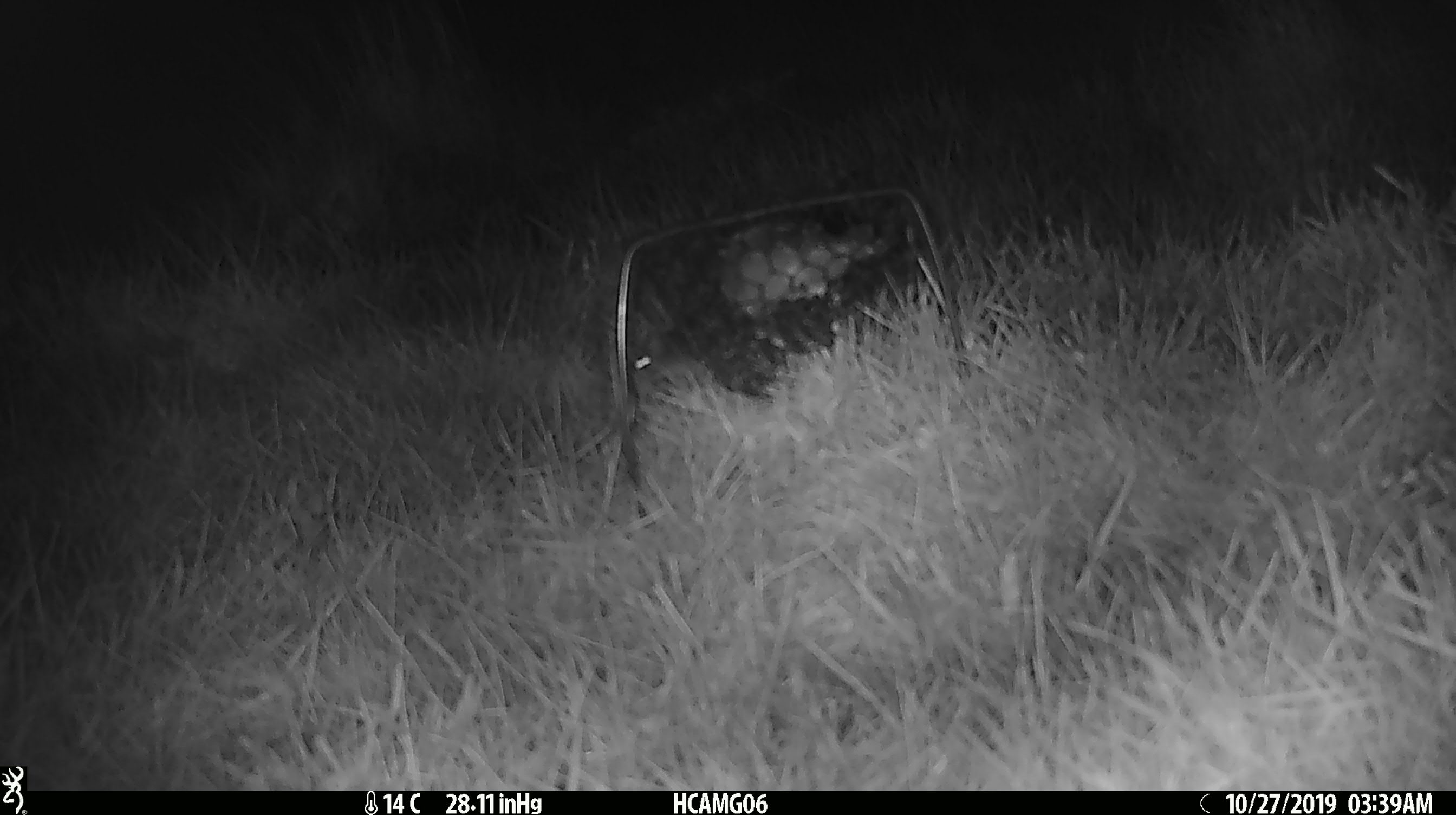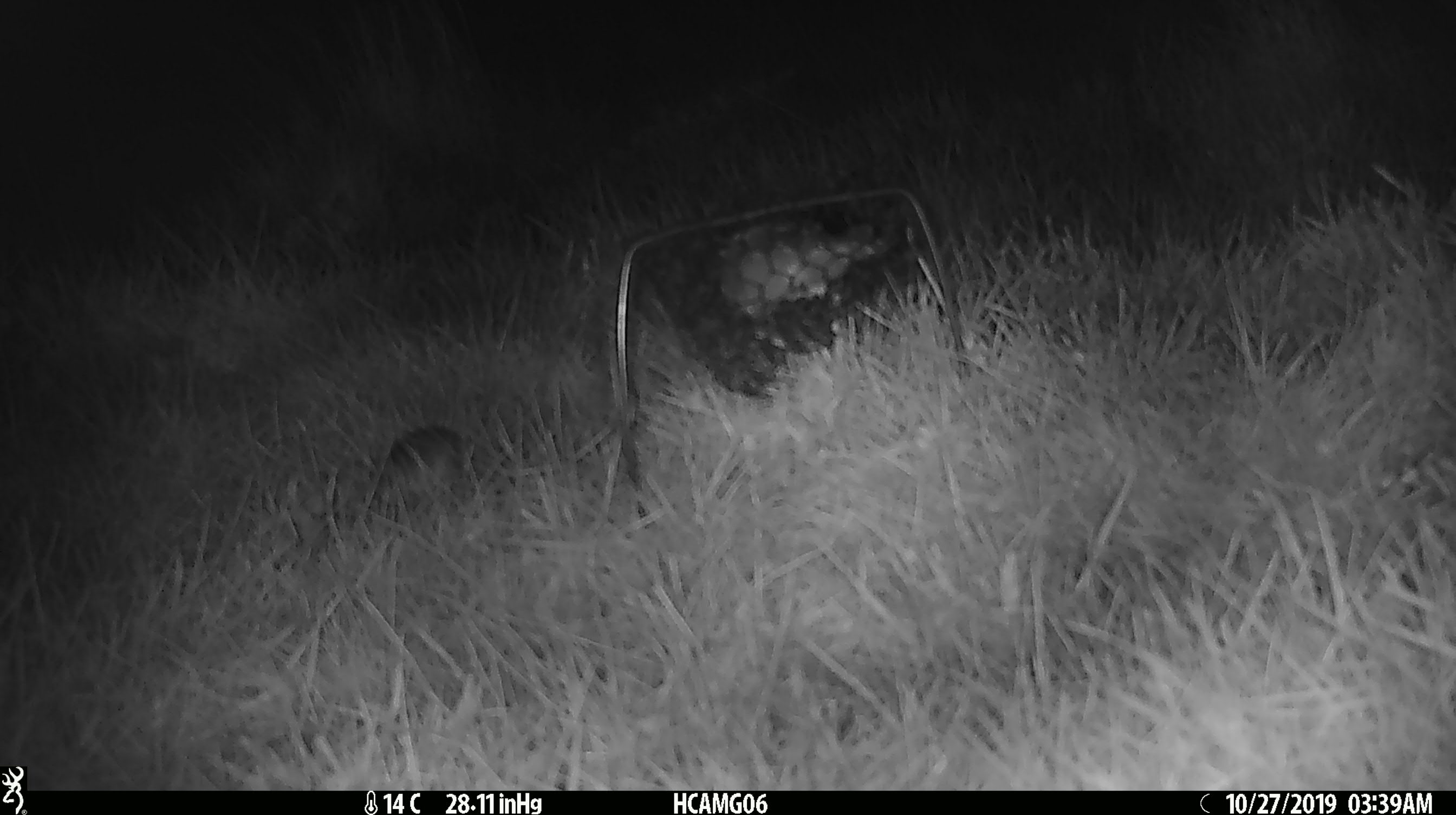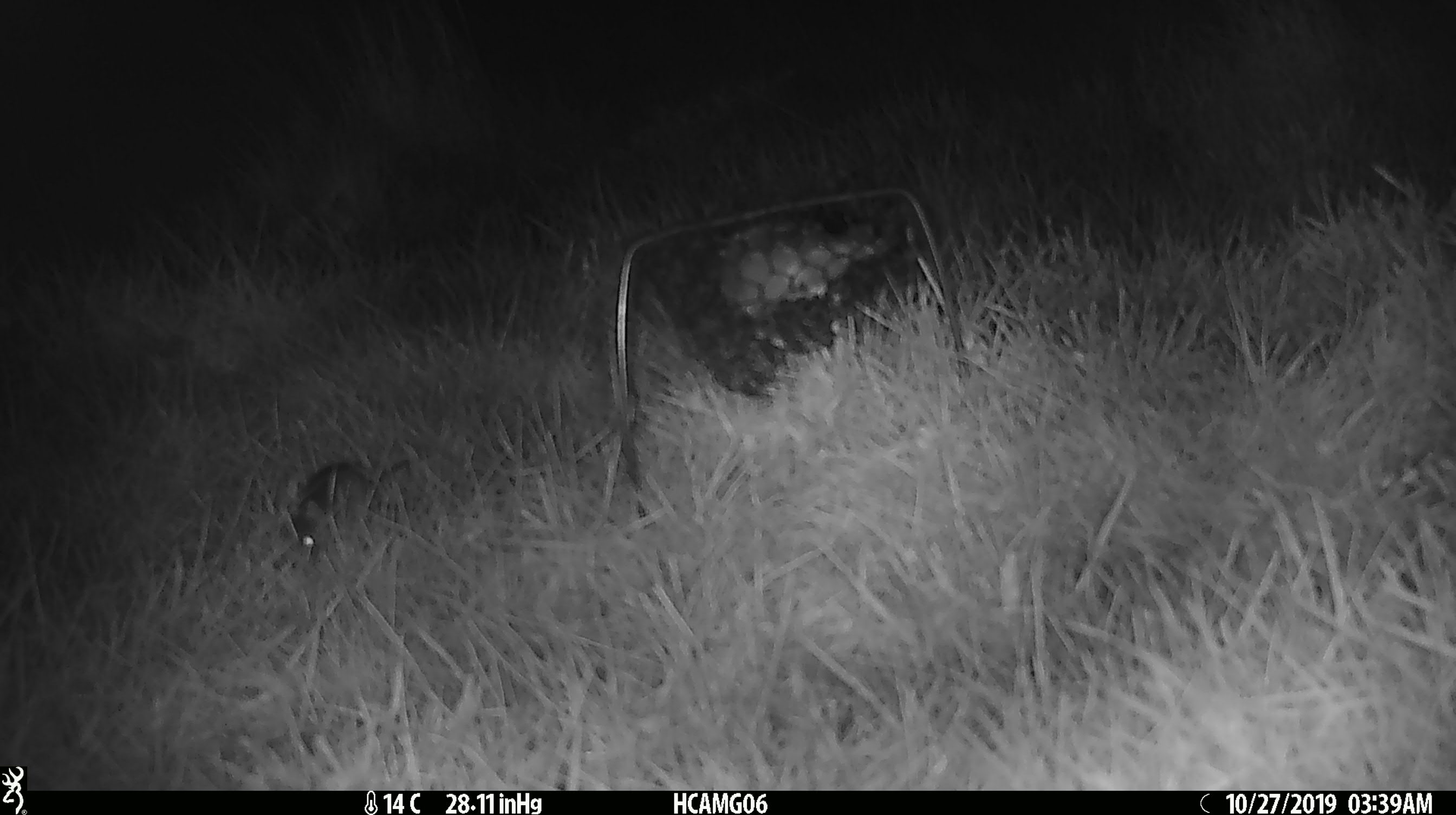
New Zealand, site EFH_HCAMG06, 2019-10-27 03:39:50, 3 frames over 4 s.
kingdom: Animalia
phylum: Chordata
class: Mammalia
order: Rodentia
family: Muridae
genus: Mus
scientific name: Mus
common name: mouse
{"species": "mouse (Mus)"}